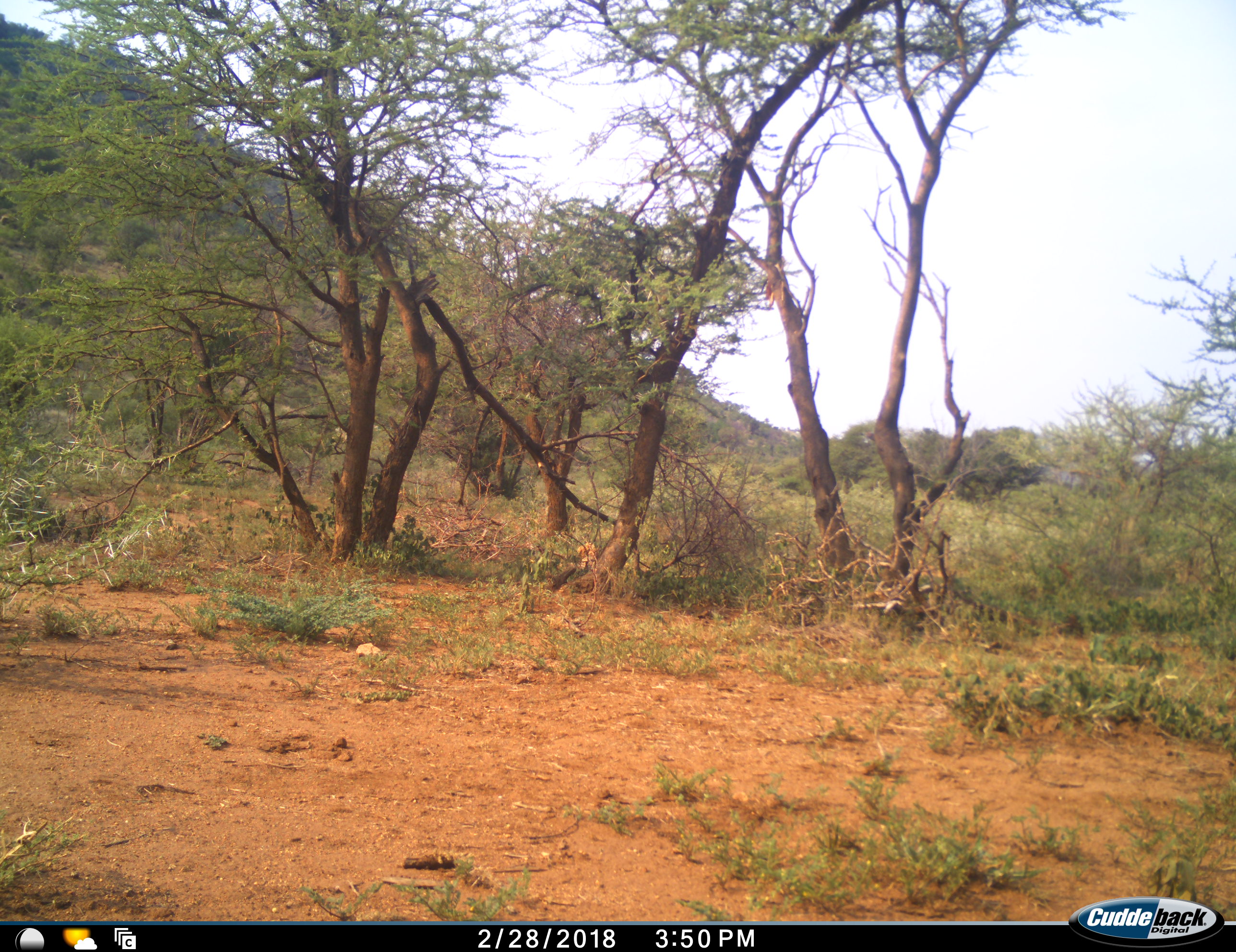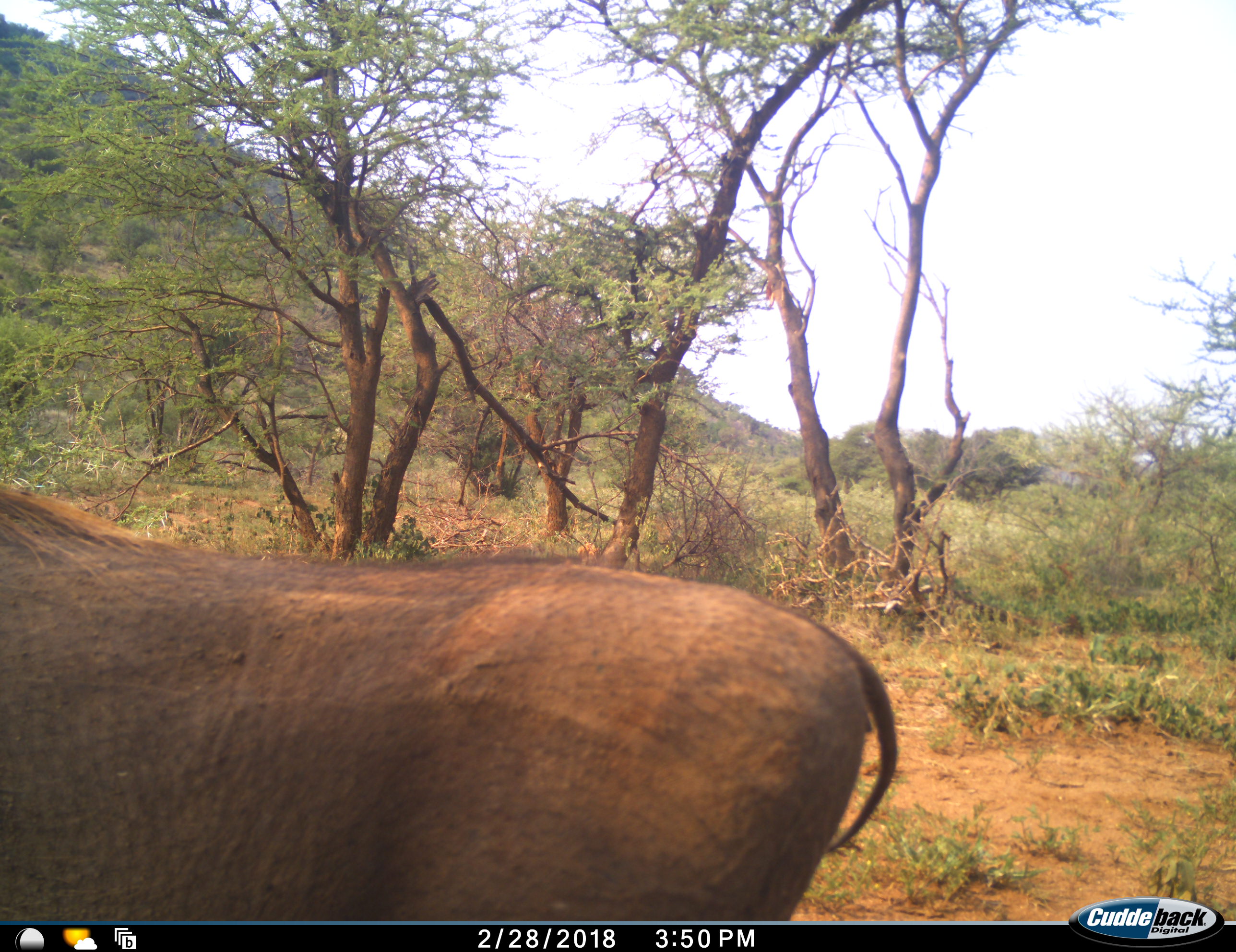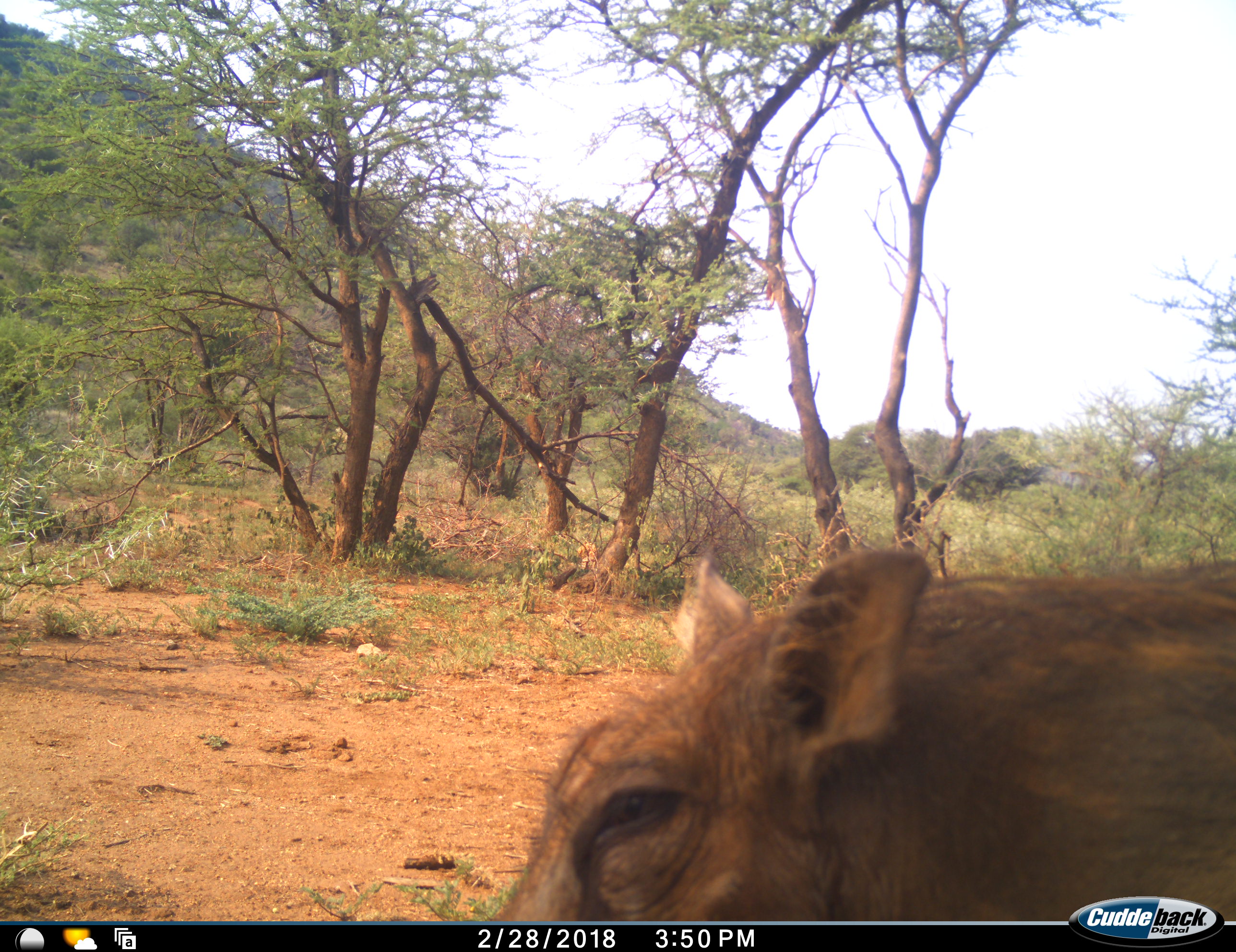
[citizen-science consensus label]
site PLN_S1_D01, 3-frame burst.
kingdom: Animalia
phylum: Chordata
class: Mammalia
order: Artiodactyla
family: Suidae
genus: Phacochoerus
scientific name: Phacochoerus africanus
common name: warthog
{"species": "warthog (Phacochoerus africanus)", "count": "1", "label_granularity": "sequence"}